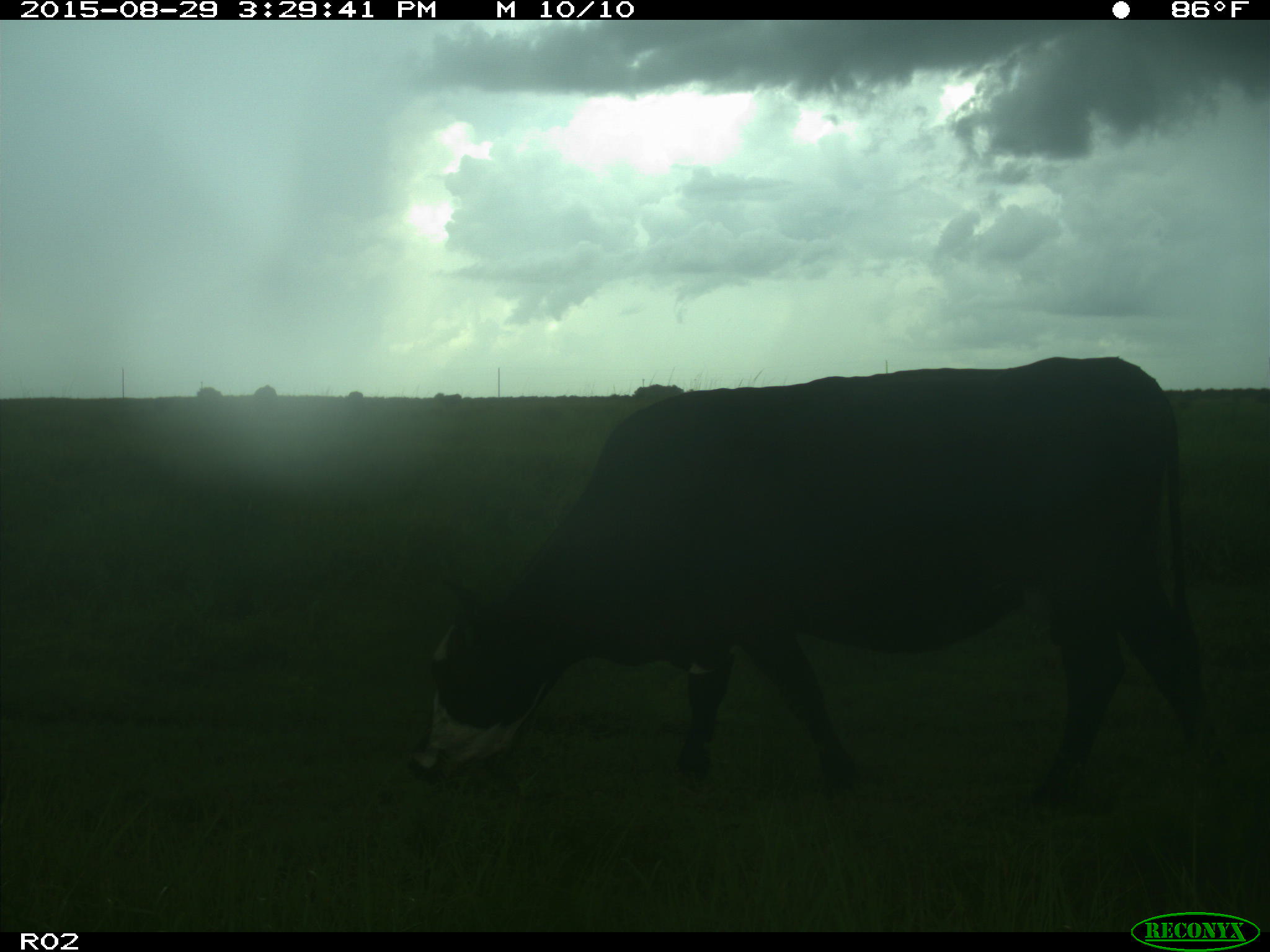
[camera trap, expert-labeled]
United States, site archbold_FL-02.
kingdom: Animalia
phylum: Chordata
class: Mammalia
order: Artiodactyla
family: Bovidae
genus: Bos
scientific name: Bos taurus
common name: domestic cow